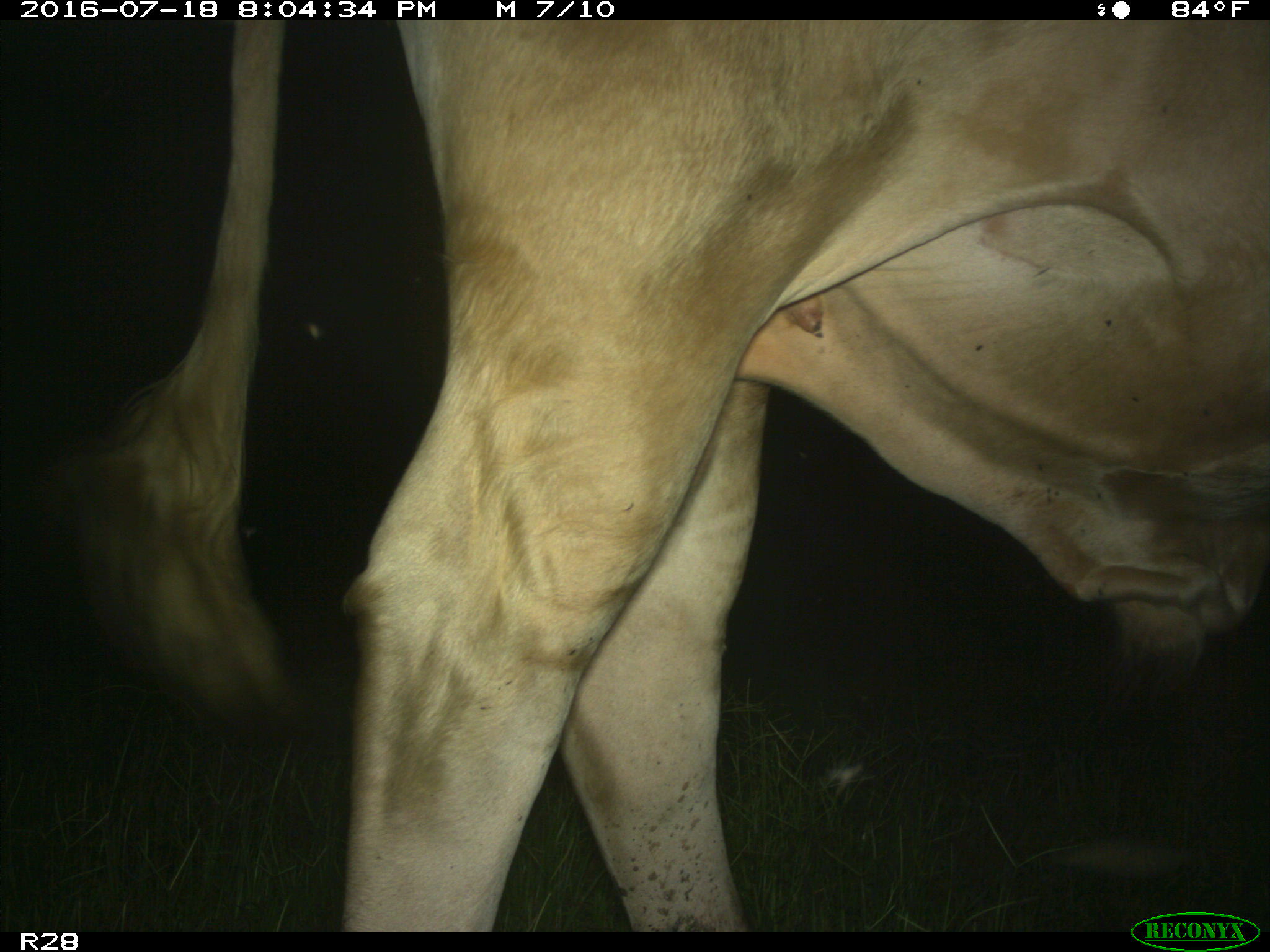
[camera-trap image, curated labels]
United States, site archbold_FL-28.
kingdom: Animalia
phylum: Chordata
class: Mammalia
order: Artiodactyla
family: Bovidae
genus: Bos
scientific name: Bos taurus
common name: domestic cow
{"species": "Bos taurus (domestic cow)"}